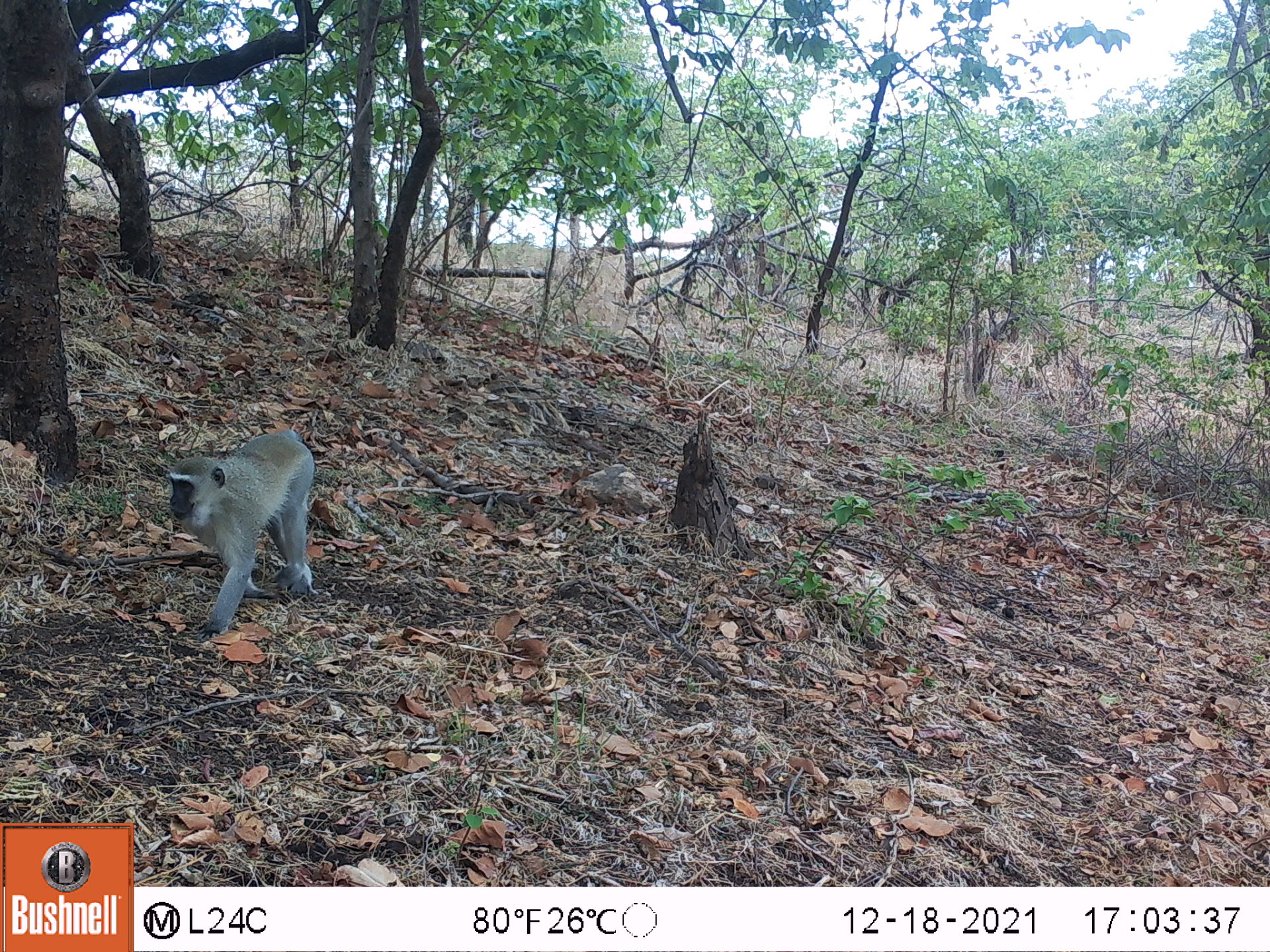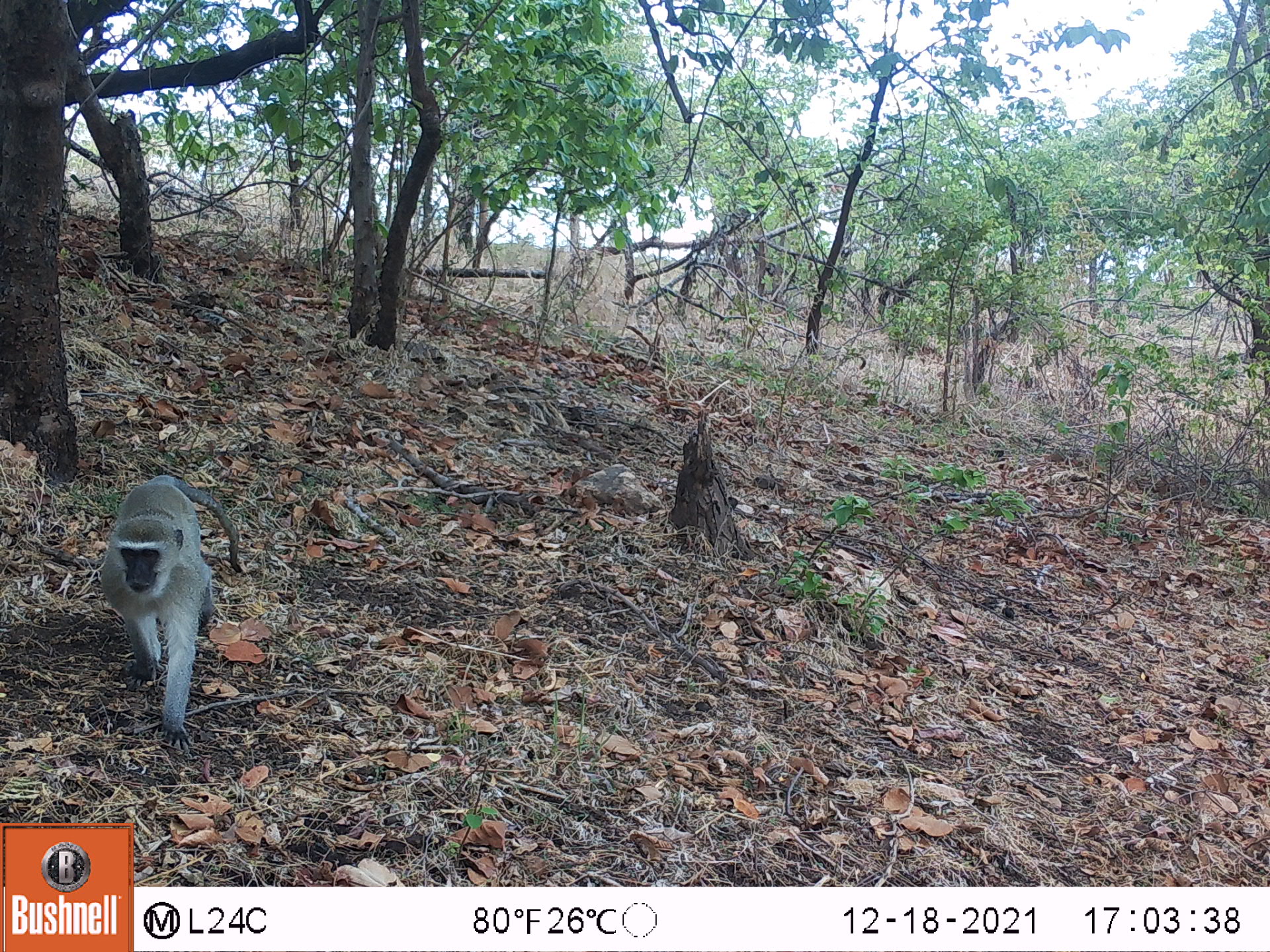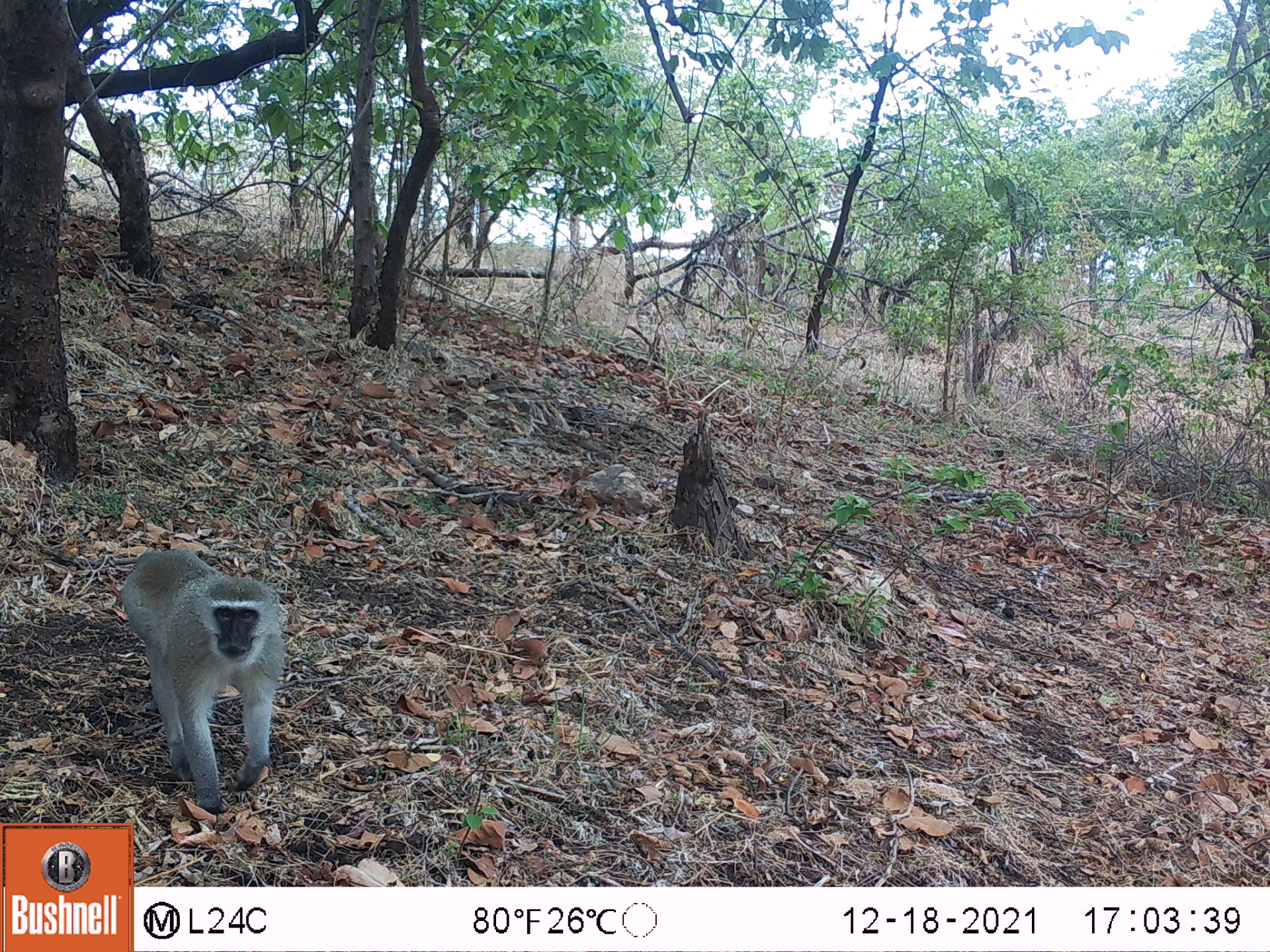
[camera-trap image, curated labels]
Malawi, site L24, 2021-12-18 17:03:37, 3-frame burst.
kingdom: Animalia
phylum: Chordata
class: Mammalia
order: Primates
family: Cercopithecidae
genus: Chlorocebus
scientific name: Chlorocebus pygerythrus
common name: vervet monkey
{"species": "vervet monkey (Chlorocebus pygerythrus)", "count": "1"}